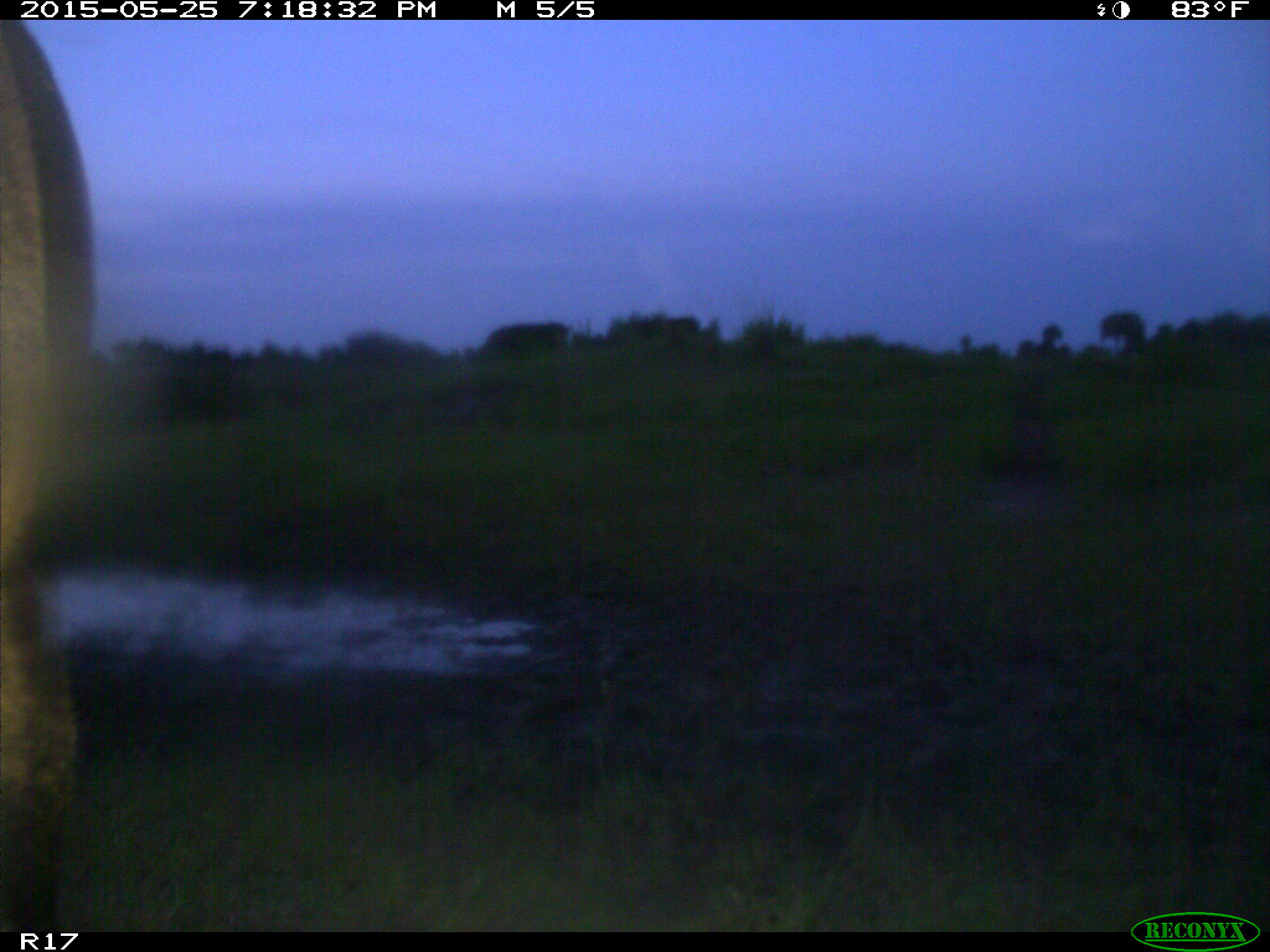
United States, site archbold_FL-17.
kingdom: Animalia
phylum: Chordata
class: Mammalia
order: Artiodactyla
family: Bovidae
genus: Bos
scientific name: Bos taurus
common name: domestic cow